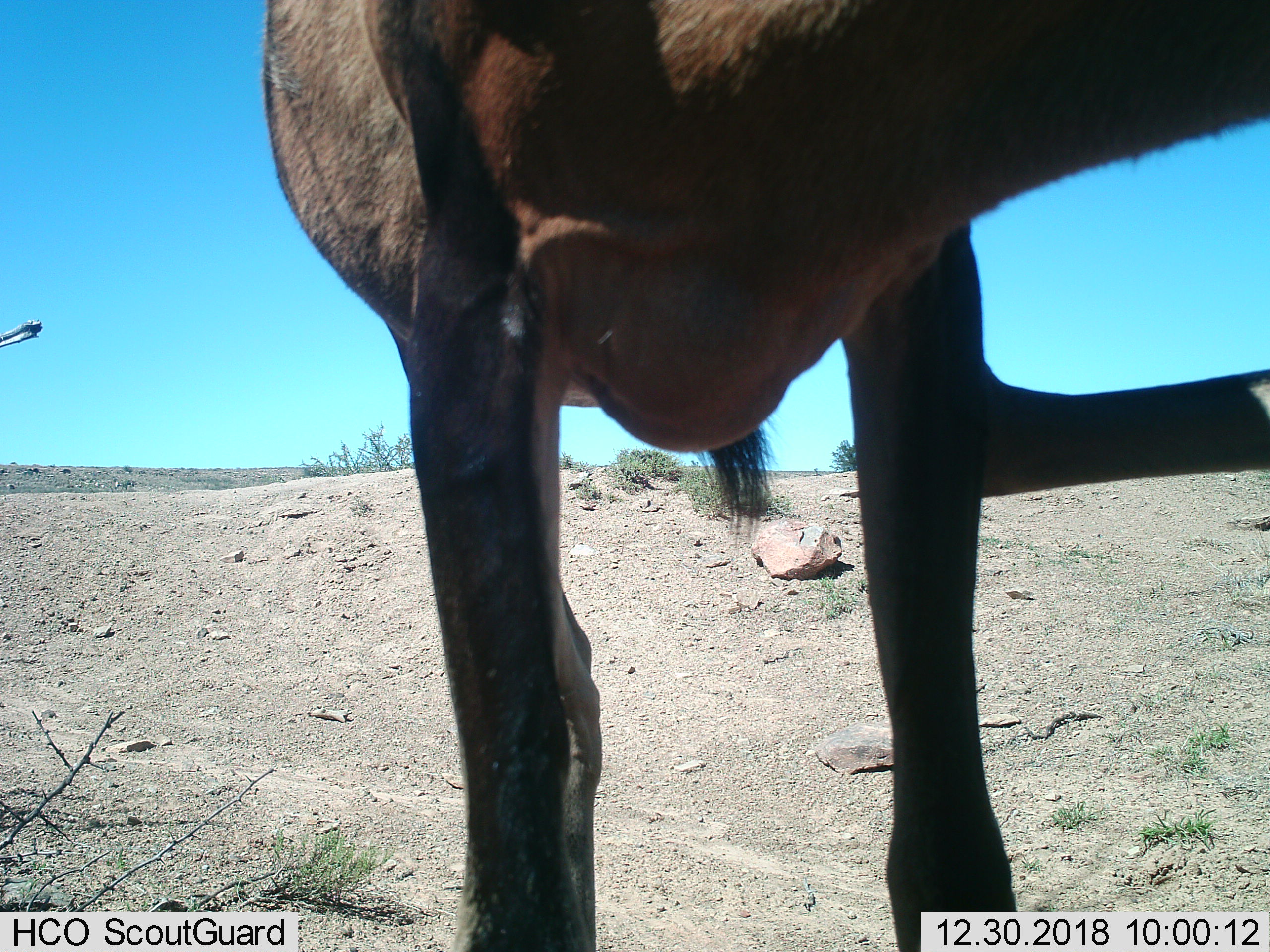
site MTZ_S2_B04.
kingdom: Animalia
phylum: Chordata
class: Mammalia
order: Artiodactyla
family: Bovidae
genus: Alcelaphus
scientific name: Alcelaphus buselaphus caama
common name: red hartebeest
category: hartebeestred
Hartebeestred (red hartebeest) (Alcelaphus buselaphus caama), count 1. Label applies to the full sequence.